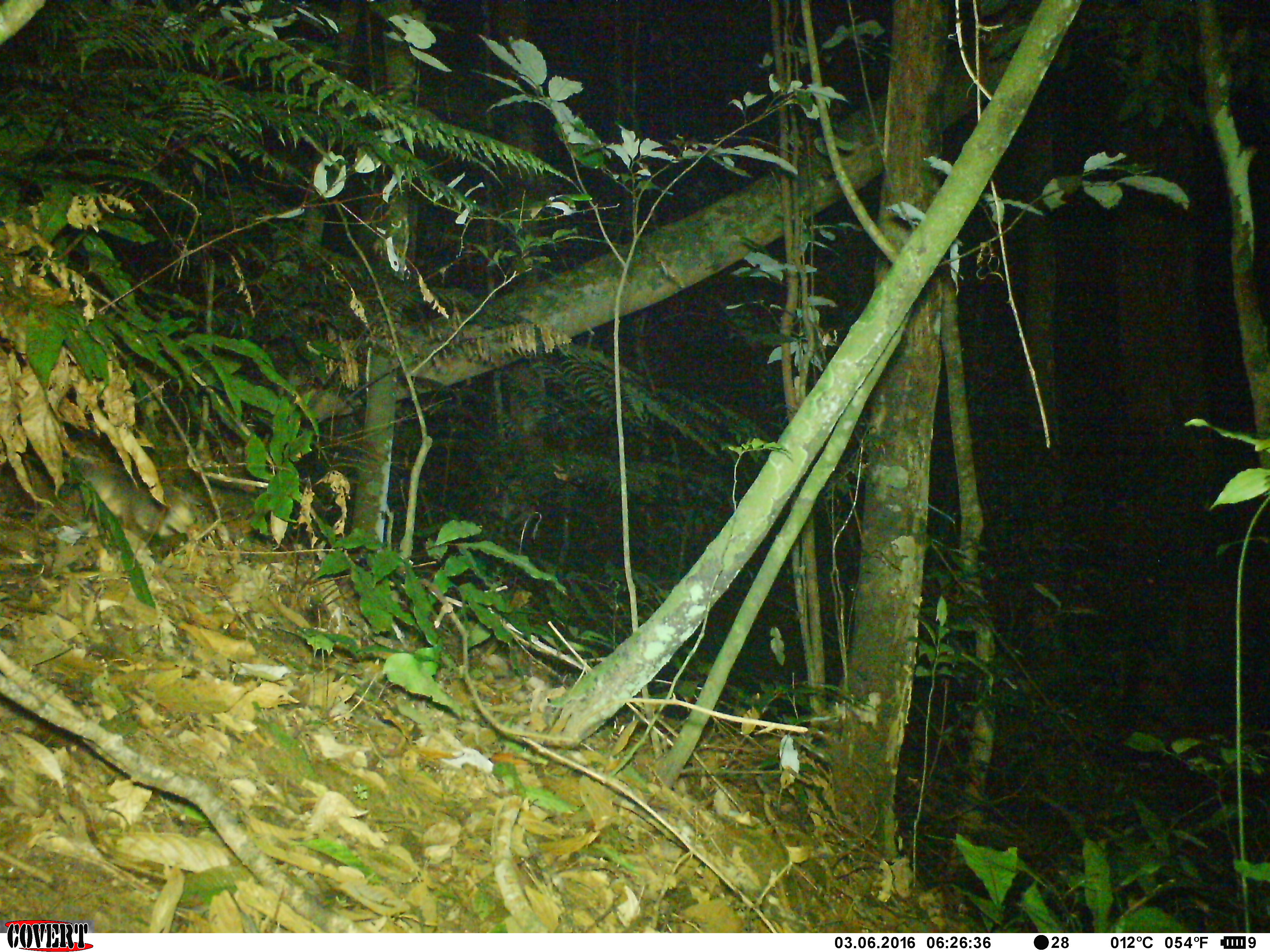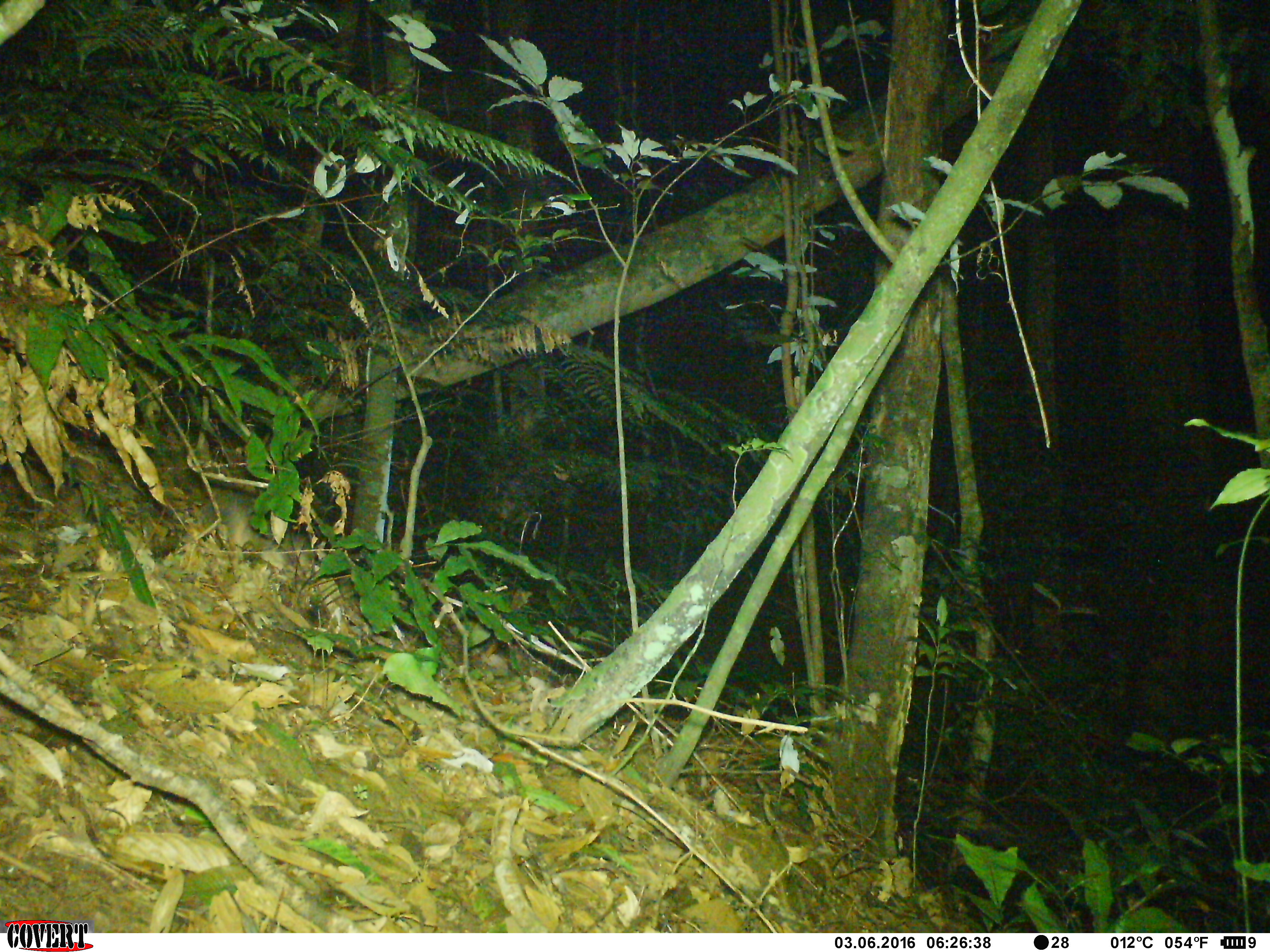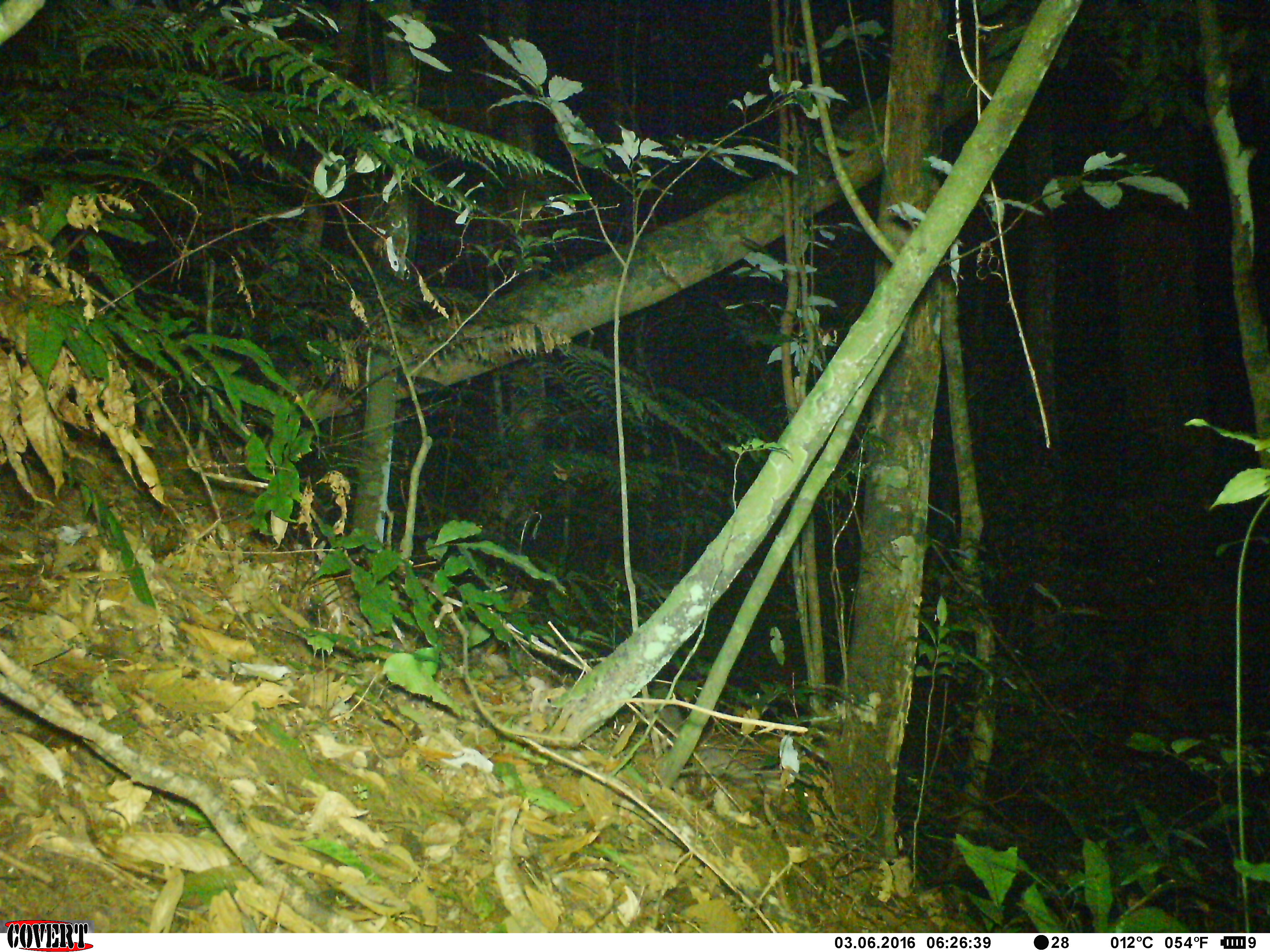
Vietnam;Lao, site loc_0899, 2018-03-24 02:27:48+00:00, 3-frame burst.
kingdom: Animalia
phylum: Chordata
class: Mammalia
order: Rodentia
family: Muridae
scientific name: Muridae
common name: old-world mice and rats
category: unidentified murid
Unidentified murid (old-world mice and rats) (Muridae). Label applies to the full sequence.